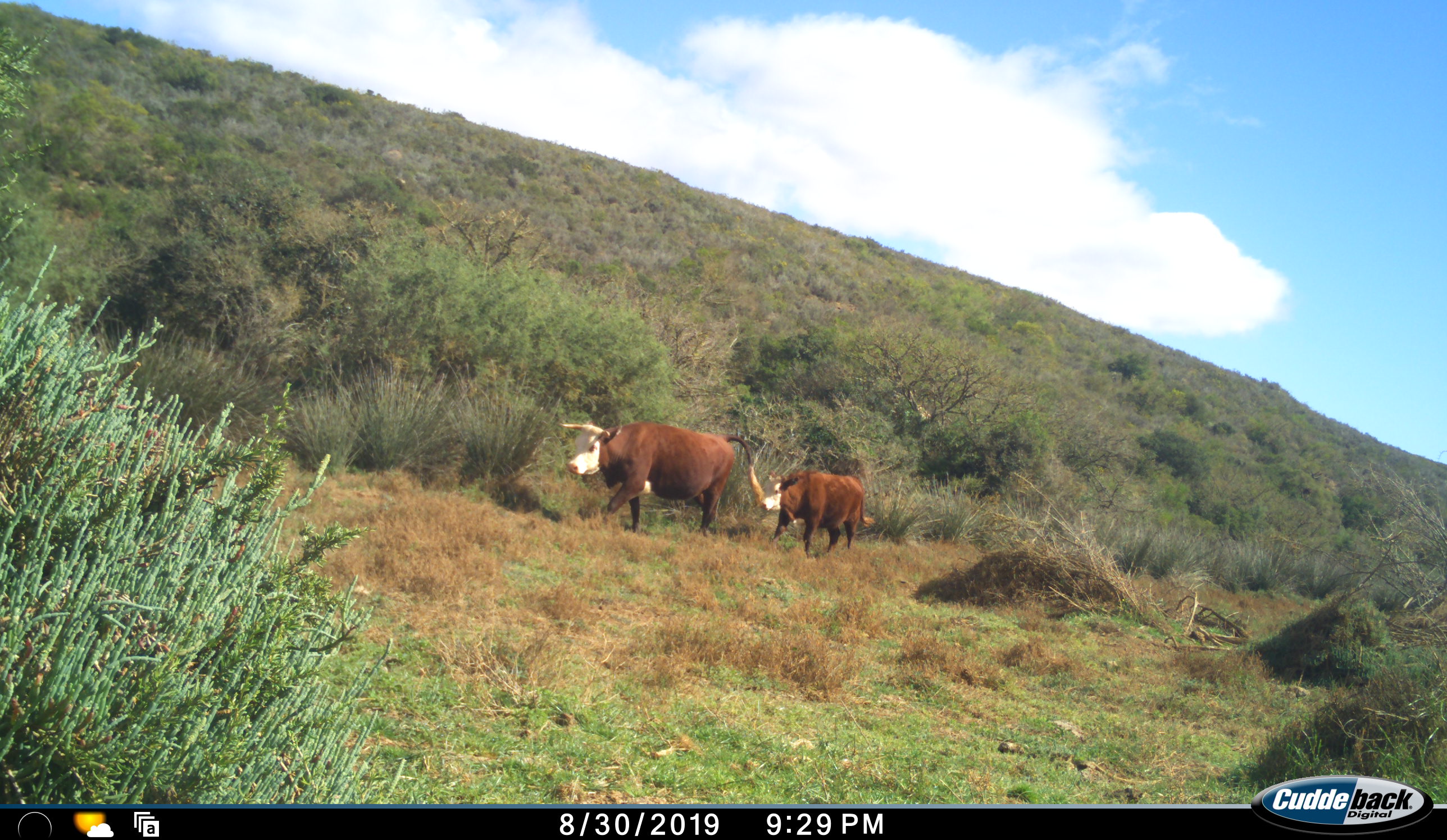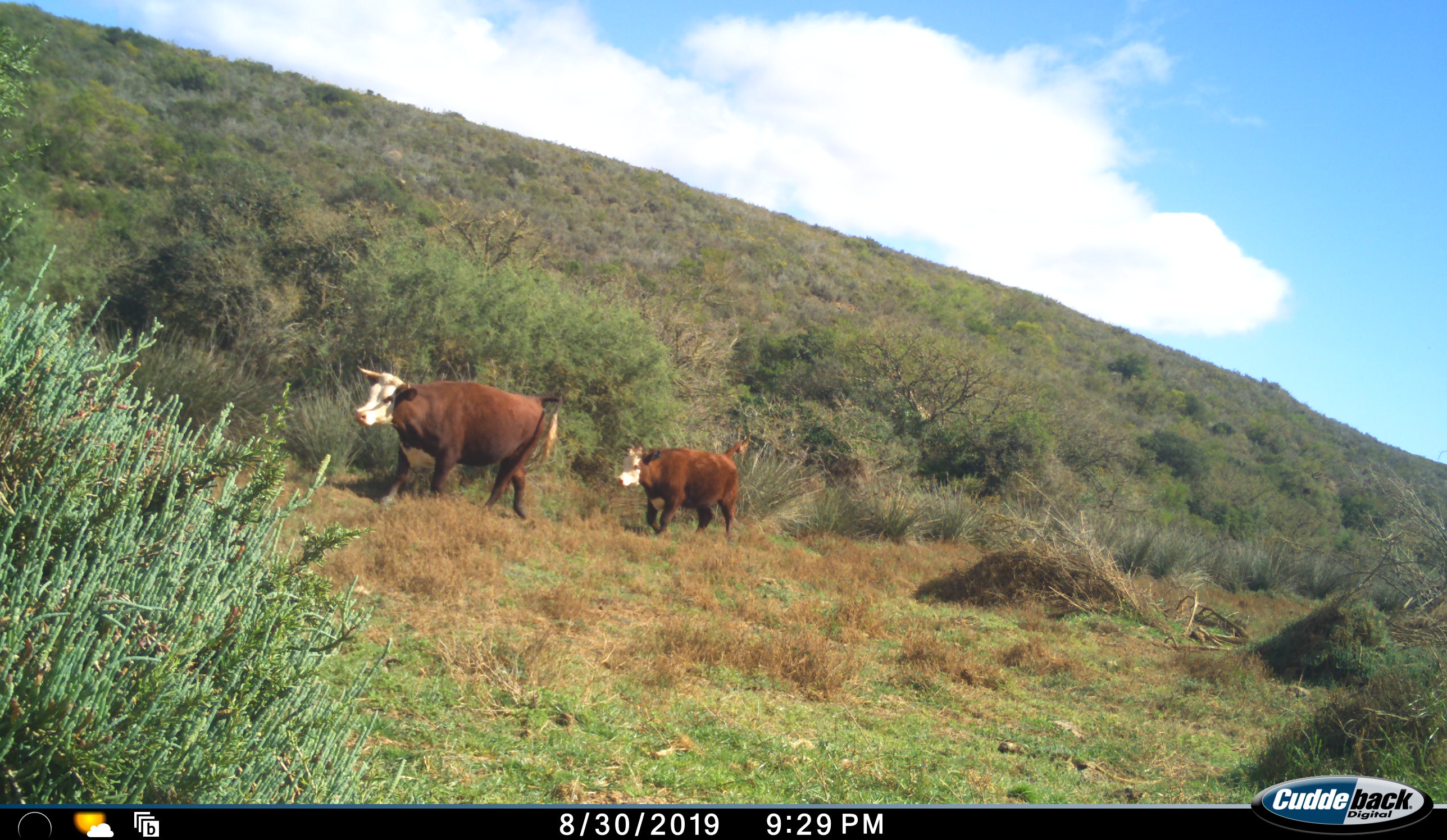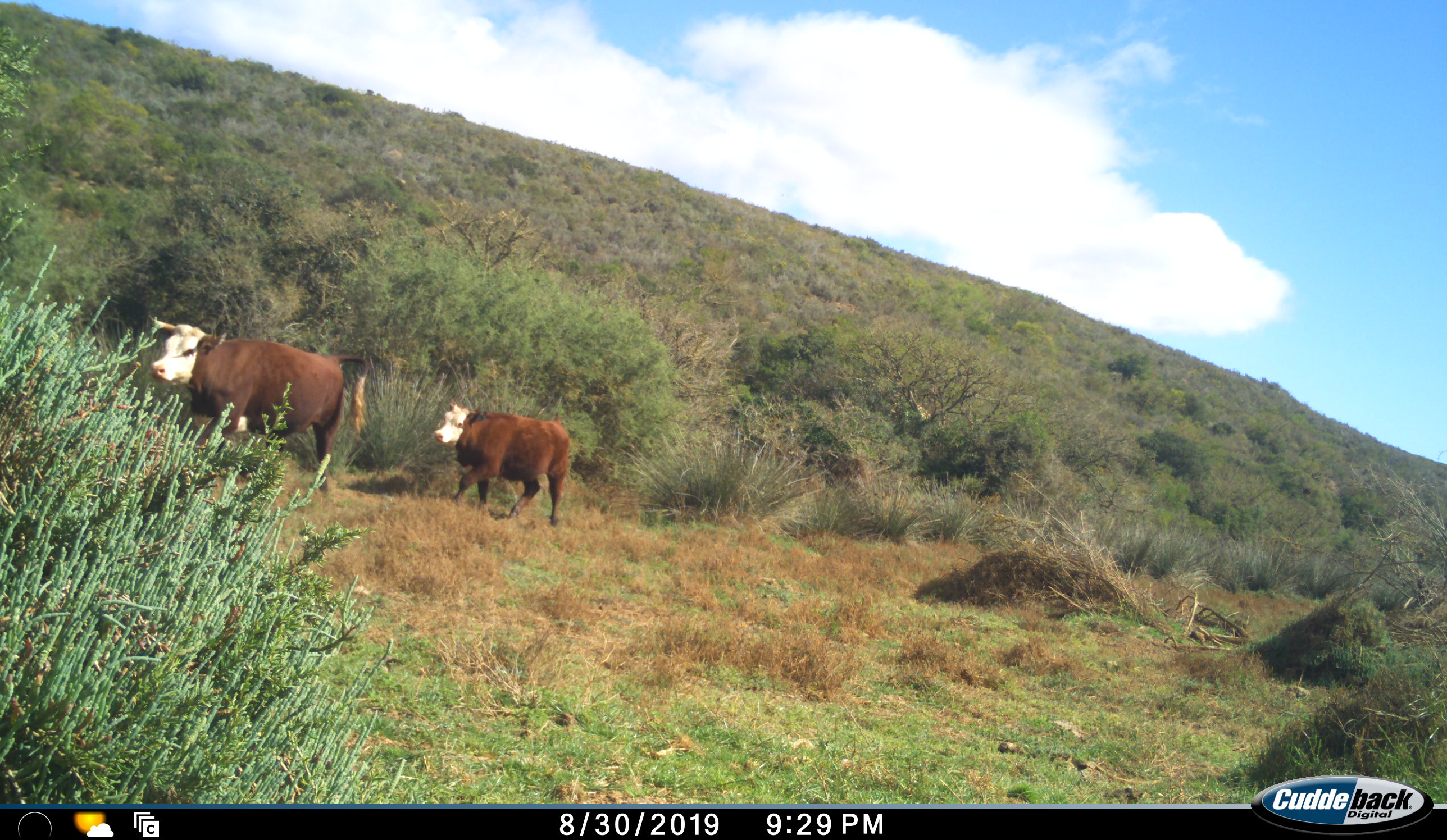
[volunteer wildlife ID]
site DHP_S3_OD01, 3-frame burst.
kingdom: Animalia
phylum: Chordata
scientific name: Vertebrata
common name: domestic animal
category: domesticanimal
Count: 2.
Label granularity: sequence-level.